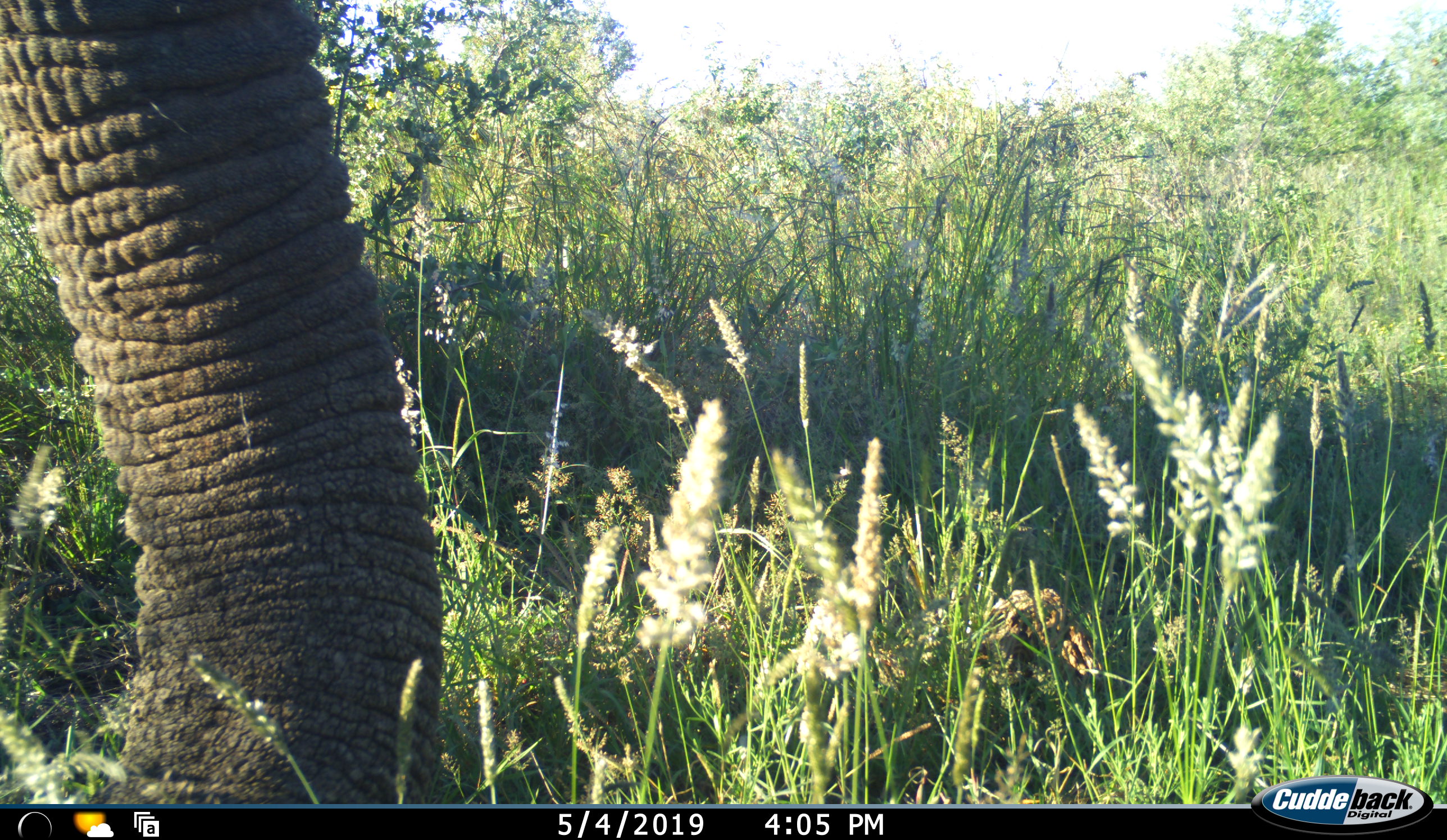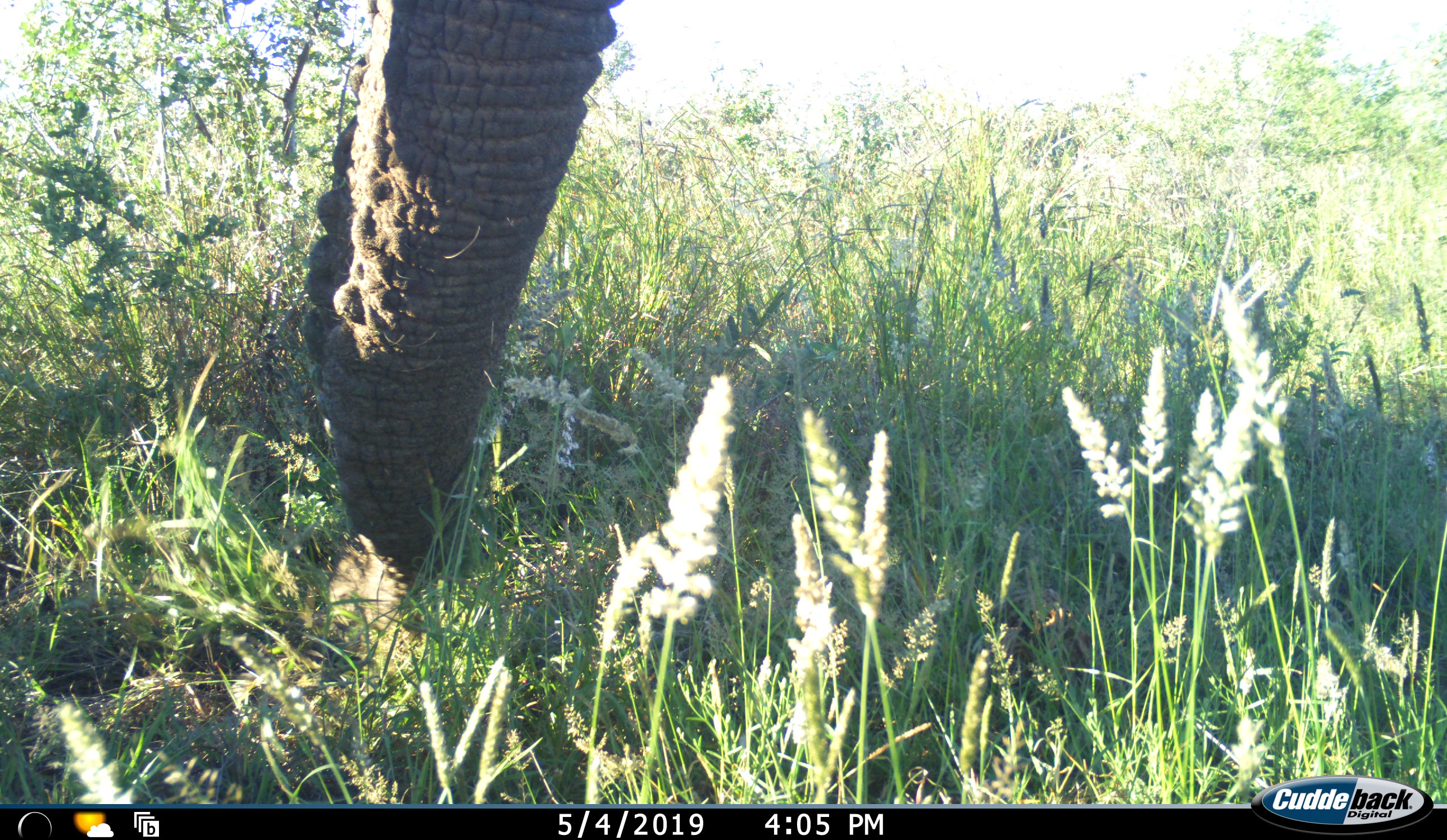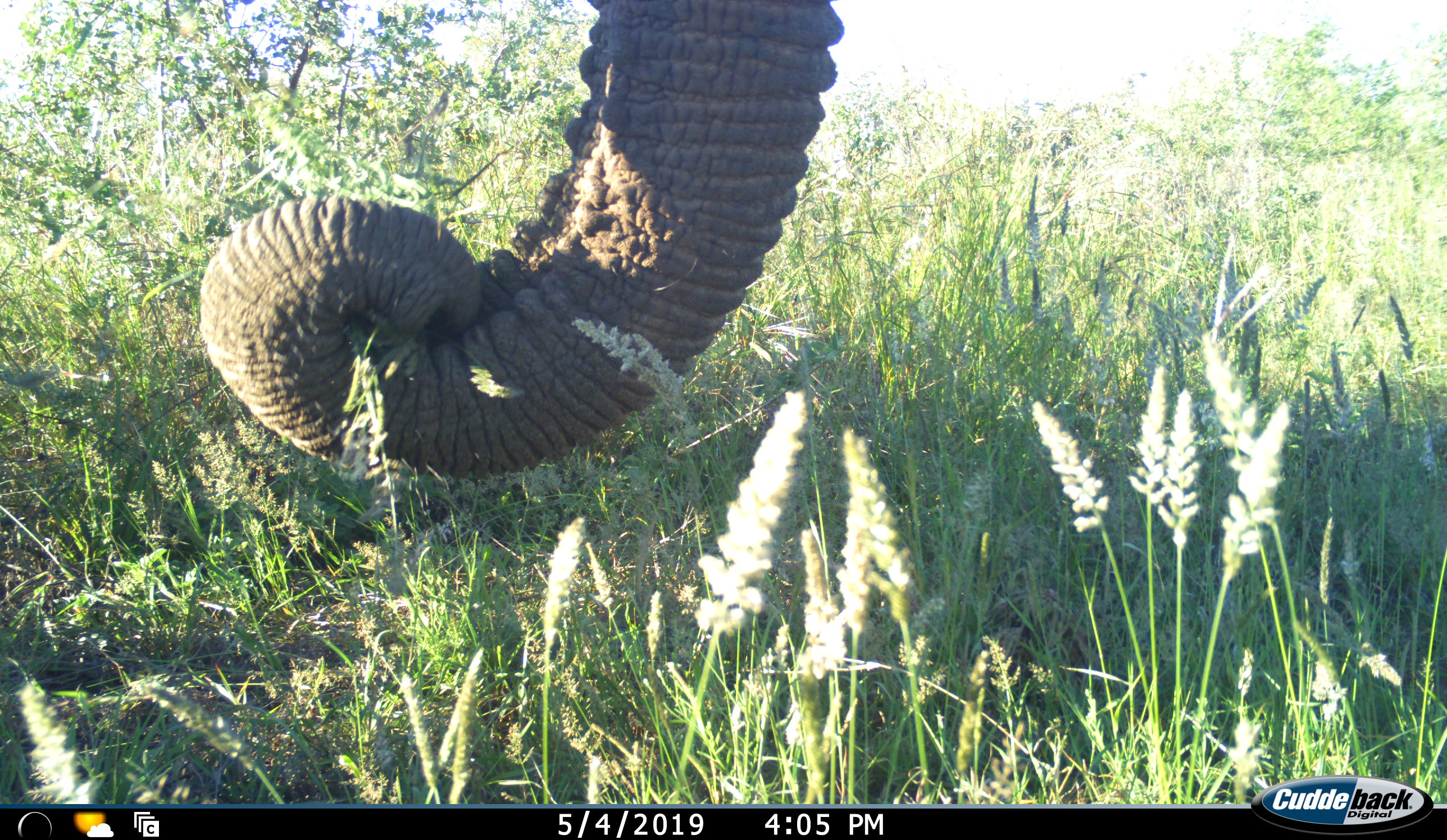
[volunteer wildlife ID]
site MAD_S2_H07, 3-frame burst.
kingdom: Animalia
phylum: Chordata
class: Mammalia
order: Proboscidea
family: Elephantidae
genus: Loxodonta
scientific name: Loxodonta africana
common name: african bush elephant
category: elephant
Elephant (african bush elephant) (Loxodonta africana), count 1. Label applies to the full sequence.